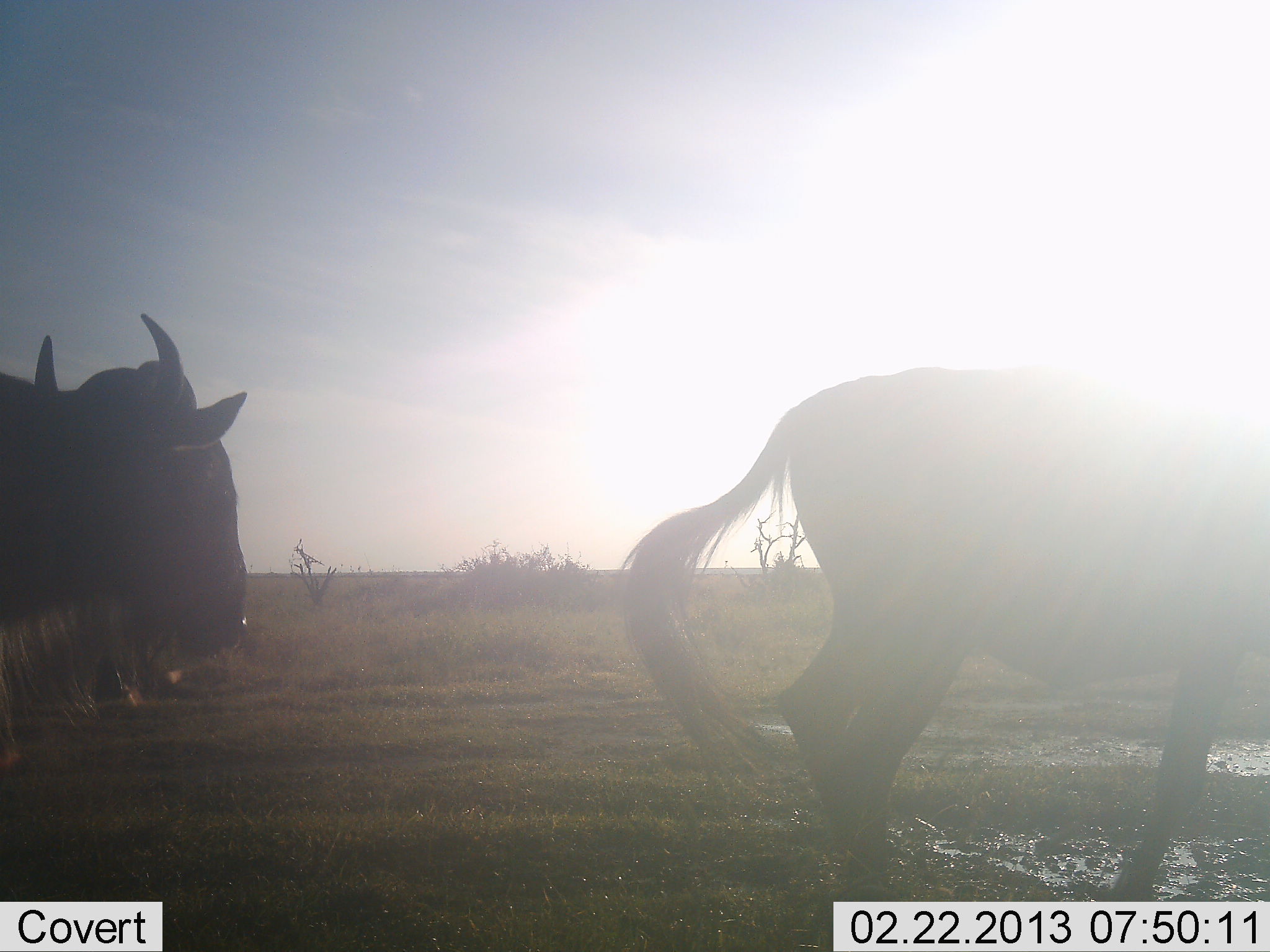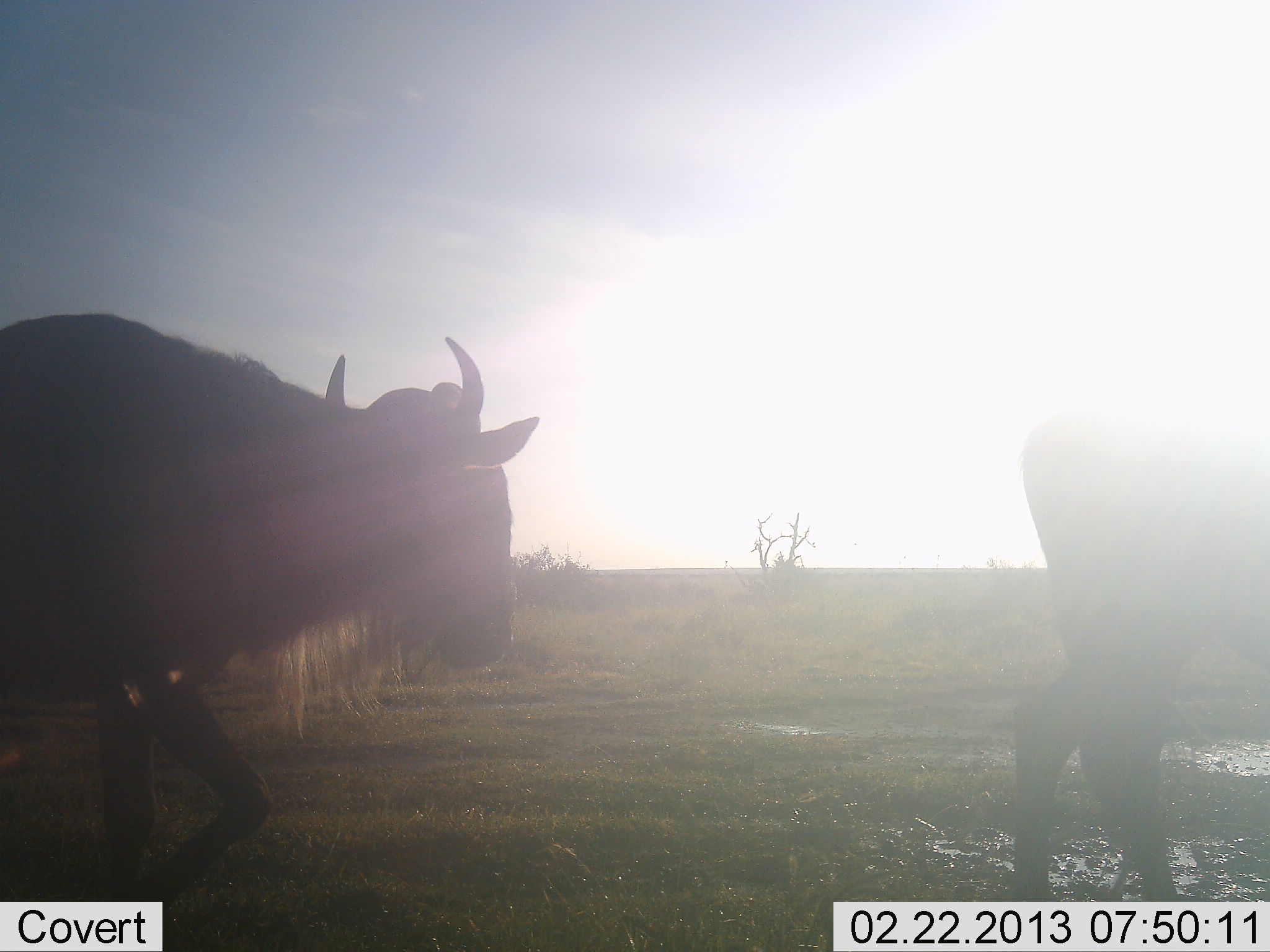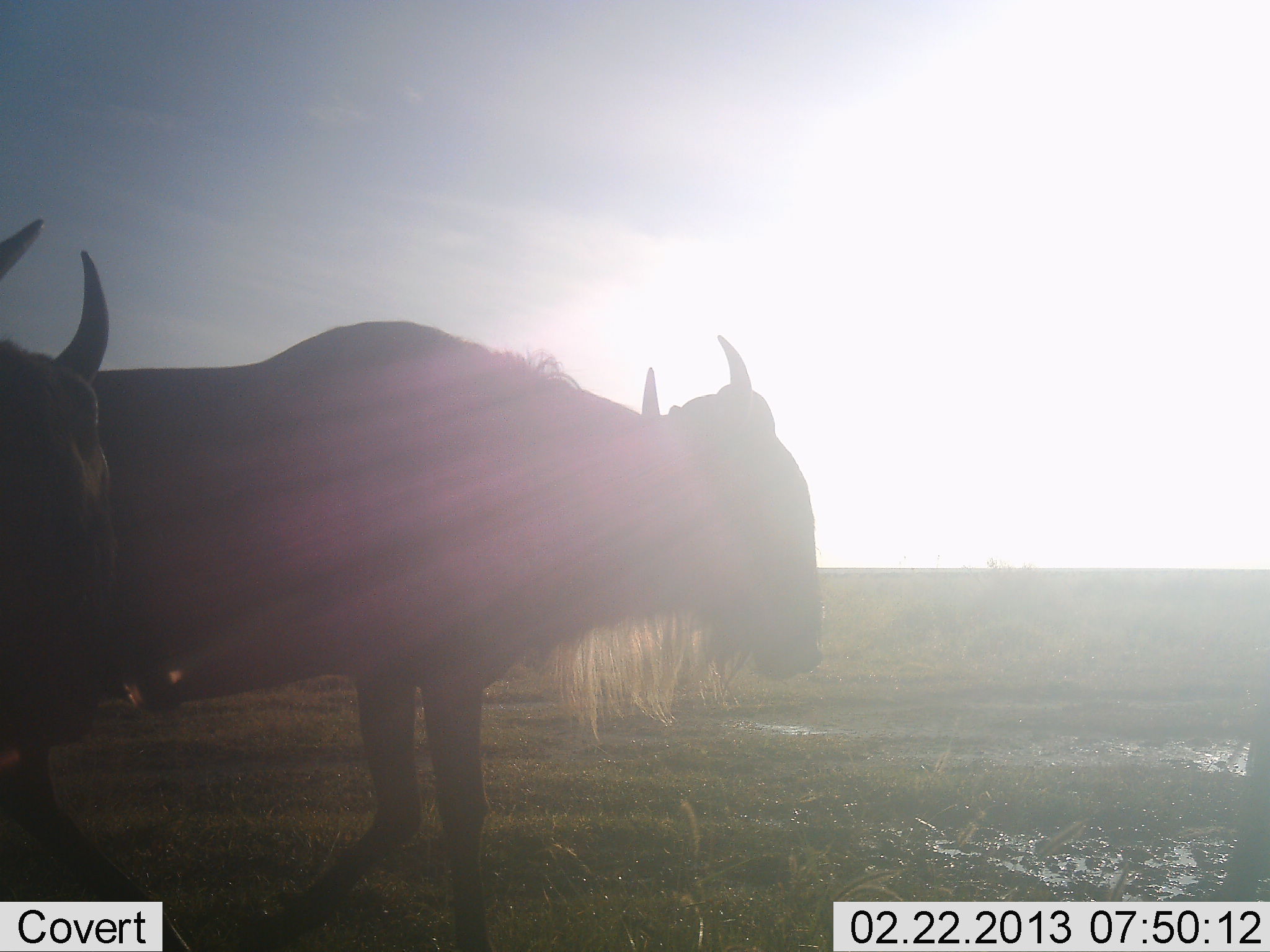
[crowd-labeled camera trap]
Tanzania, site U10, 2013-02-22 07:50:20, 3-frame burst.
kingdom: Animalia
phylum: Chordata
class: Mammalia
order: Artiodactyla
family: Bovidae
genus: Connochaetes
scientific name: Connochaetes taurinus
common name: blue wildebeest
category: wildebeest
Wildebeest (blue wildebeest) (Connochaetes taurinus), count 3. Behavior (volunteer vote fractions): standing 5%, resting 0%, moving 100%, interacting 0%. Young present (vote fraction): 0%. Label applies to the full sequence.